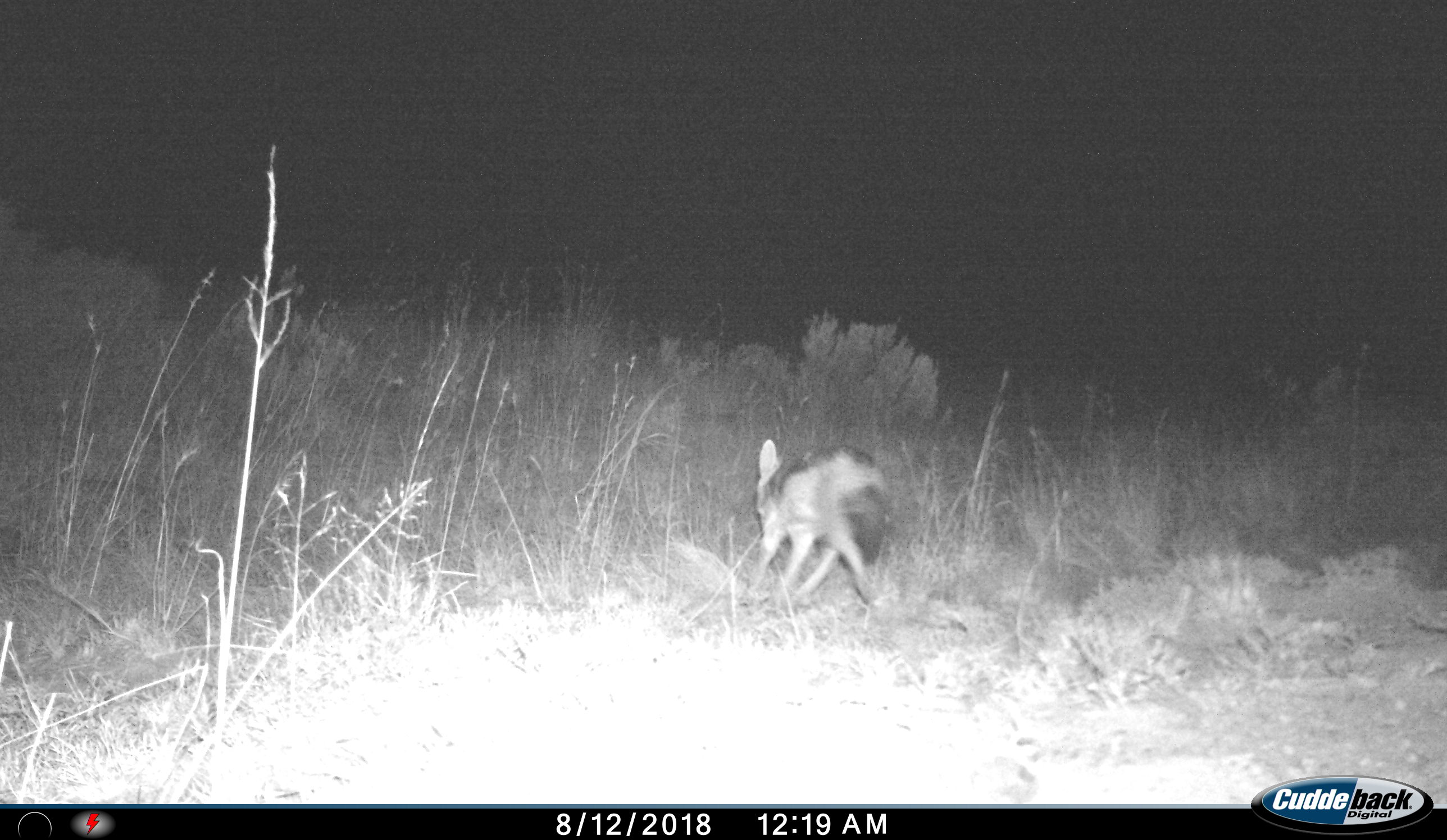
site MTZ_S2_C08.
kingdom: Animalia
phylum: Chordata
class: Mammalia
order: Carnivora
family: Canidae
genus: Lupulella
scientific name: Lupulella mesomelas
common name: black-backed jackal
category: jackalblackbacked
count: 1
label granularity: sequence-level